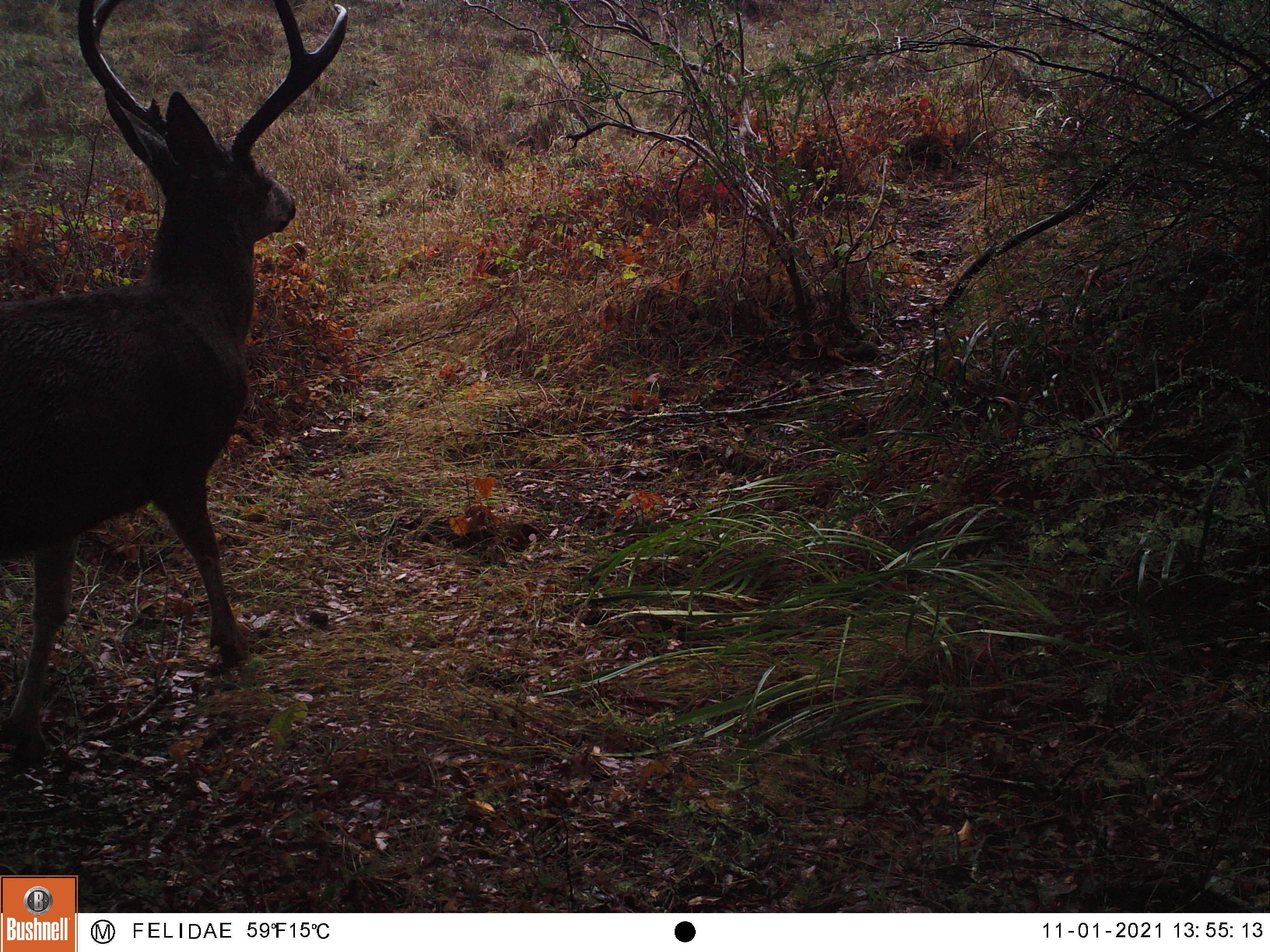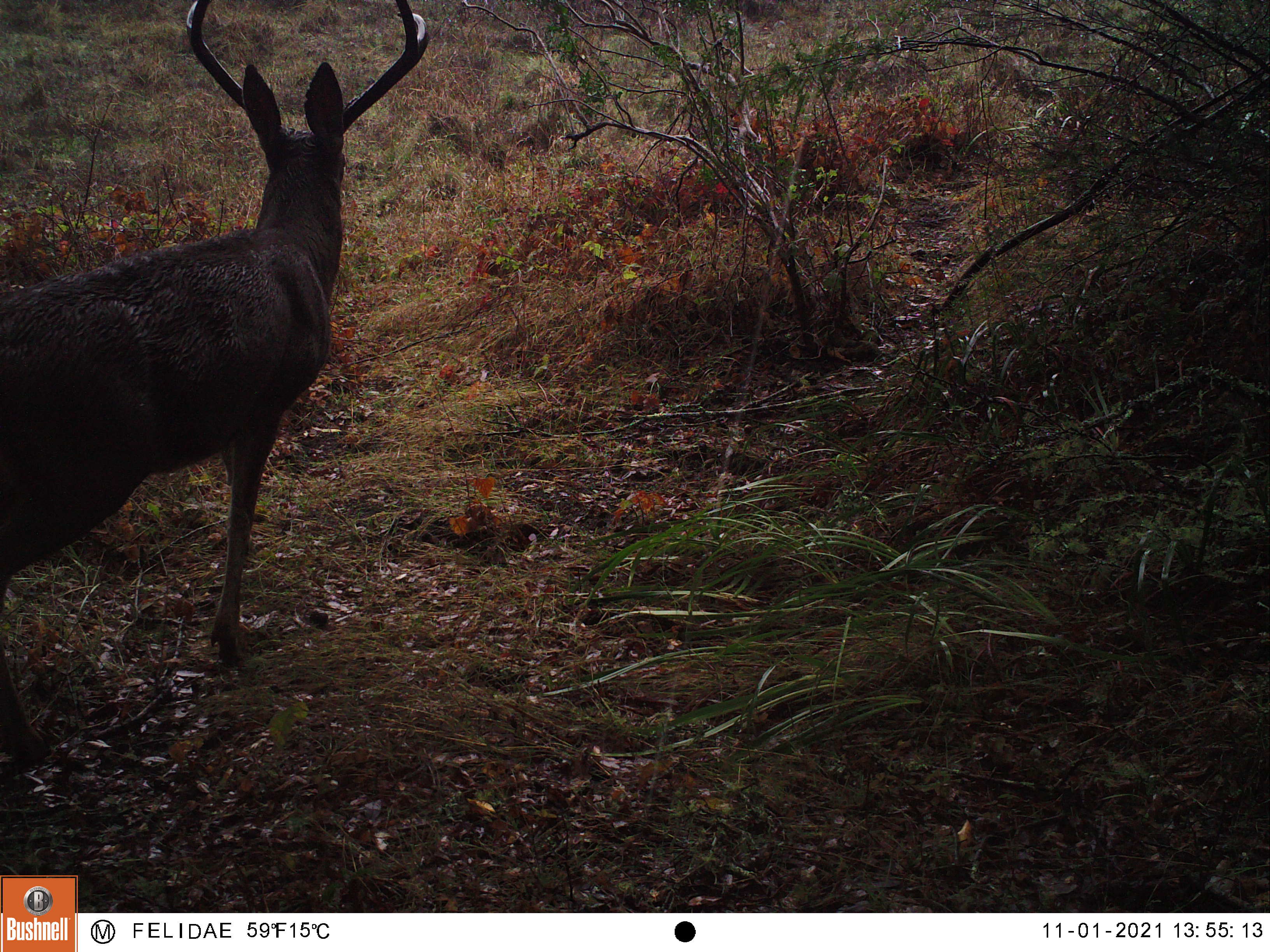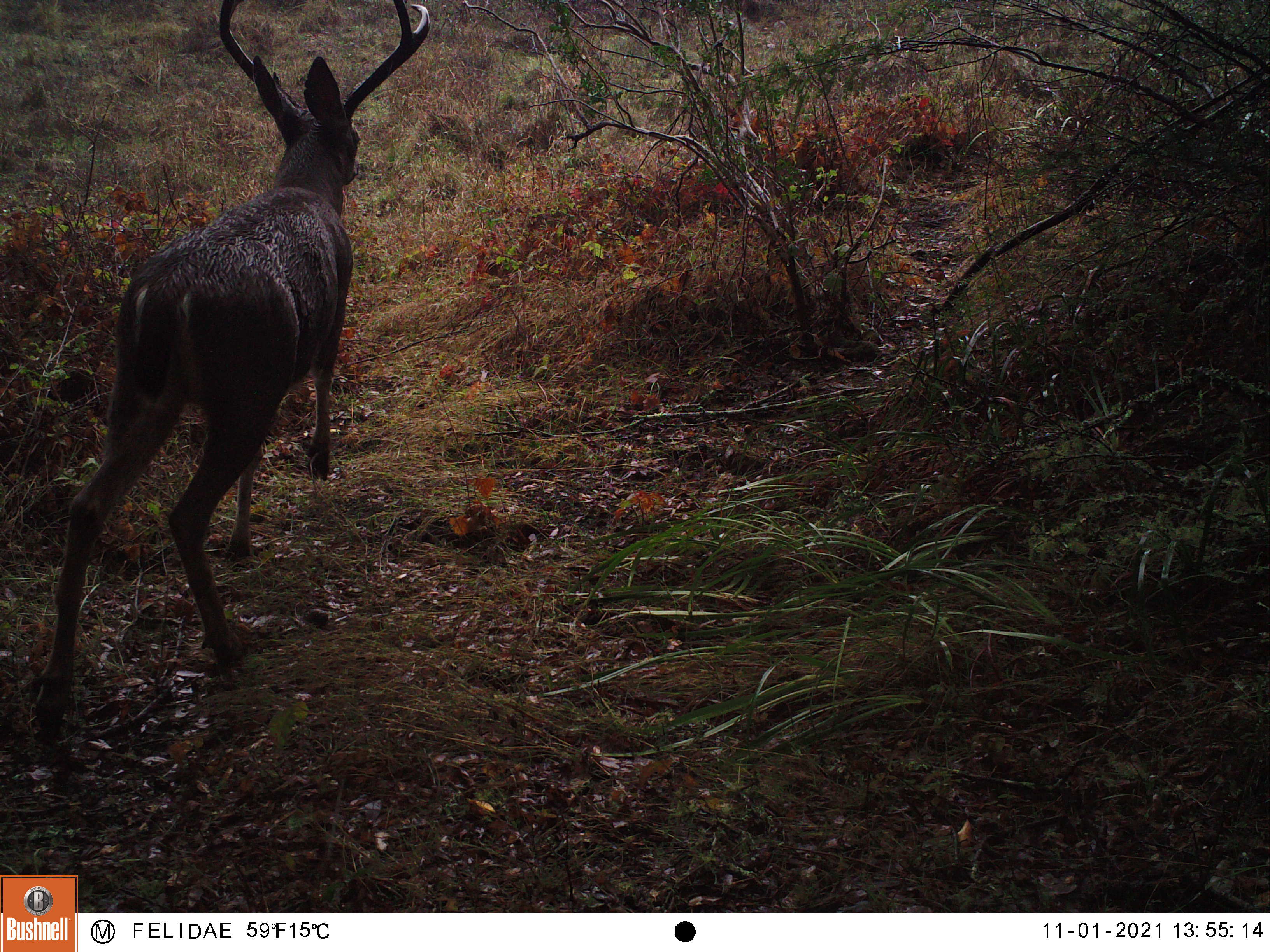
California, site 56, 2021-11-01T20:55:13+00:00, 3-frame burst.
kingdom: Animalia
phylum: Chordata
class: Mammalia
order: Artiodactyla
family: Cervidae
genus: Odocoileus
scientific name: Odocoileus hemionus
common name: mule deer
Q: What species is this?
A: Mule deer (Odocoileus hemionus).